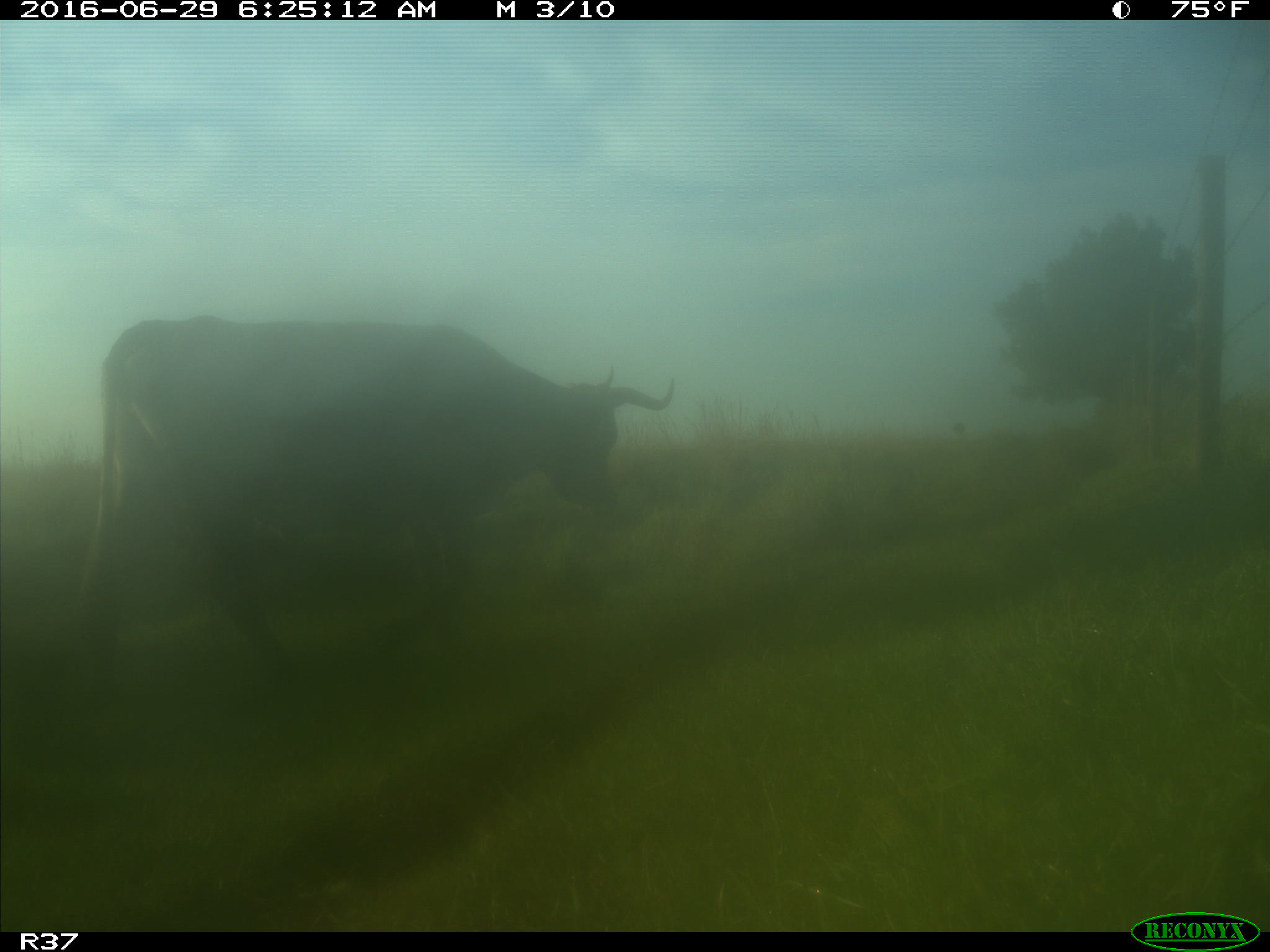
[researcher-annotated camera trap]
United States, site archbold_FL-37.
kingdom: Animalia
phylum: Chordata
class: Mammalia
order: Artiodactyla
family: Bovidae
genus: Bos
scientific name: Bos taurus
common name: domestic cow